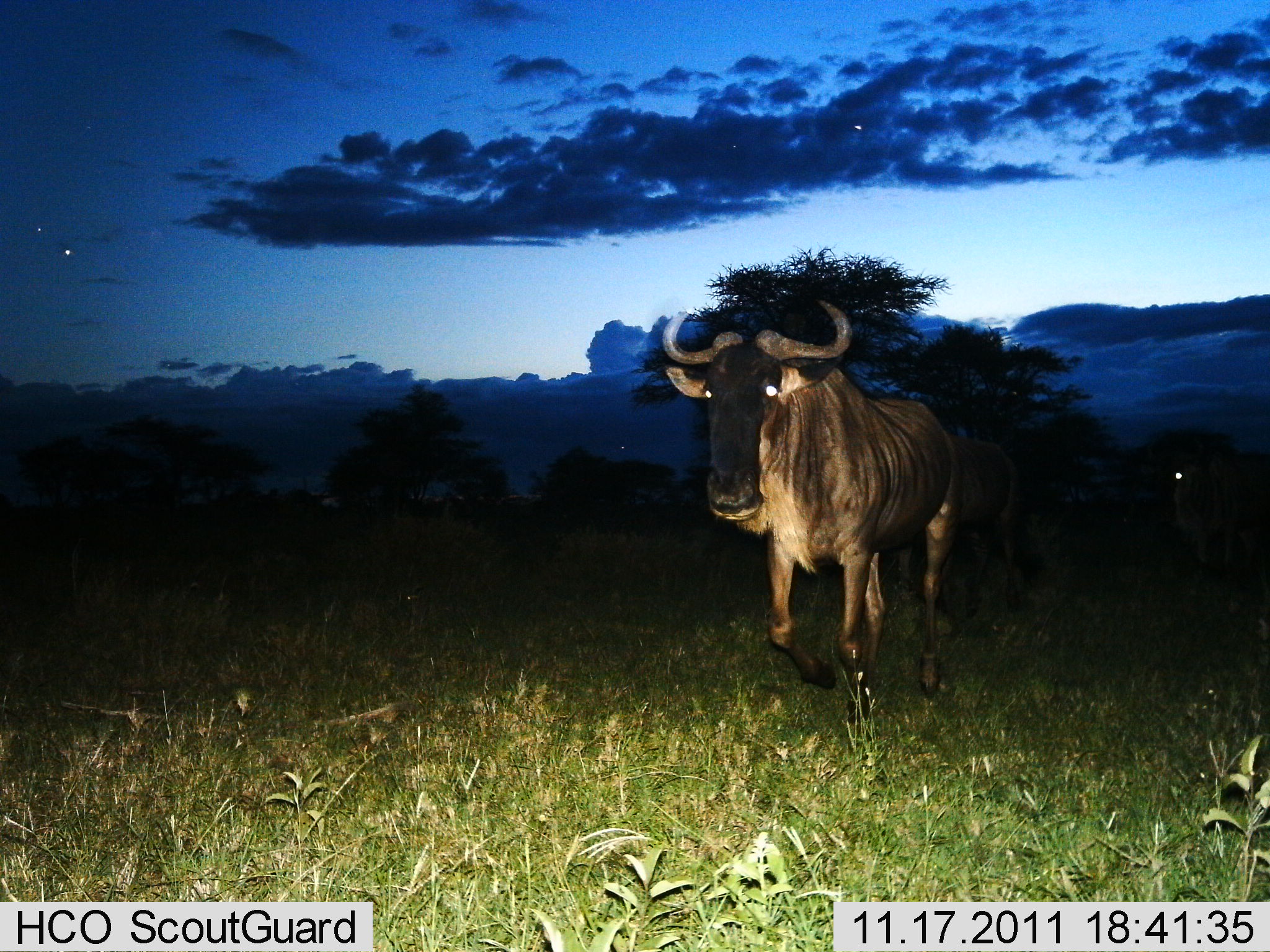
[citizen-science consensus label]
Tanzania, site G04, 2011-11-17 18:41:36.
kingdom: Animalia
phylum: Chordata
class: Mammalia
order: Artiodactyla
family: Bovidae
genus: Connochaetes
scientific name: Connochaetes taurinus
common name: blue wildebeest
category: wildebeest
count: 1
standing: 31%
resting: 0%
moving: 69%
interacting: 0%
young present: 0%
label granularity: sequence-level